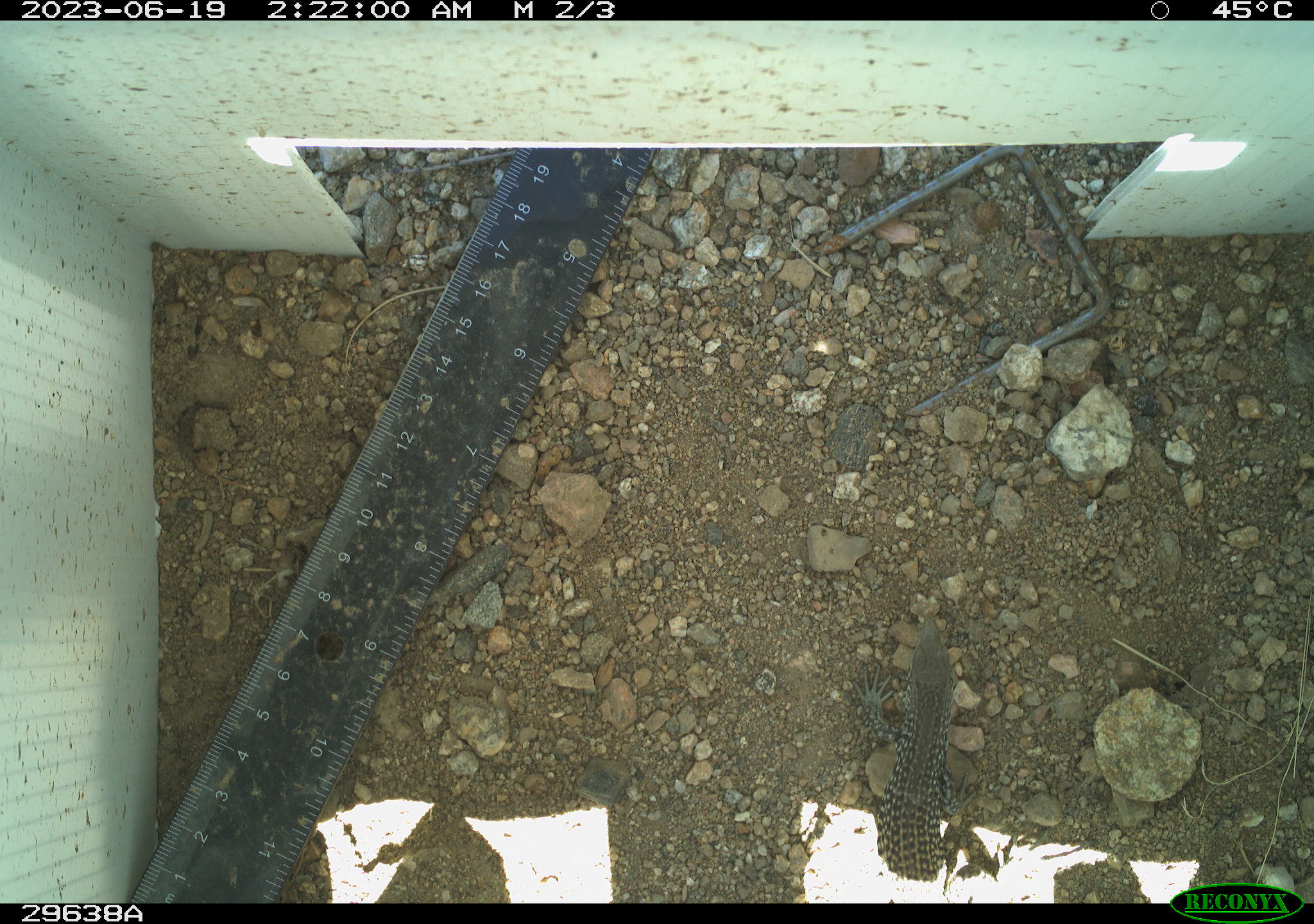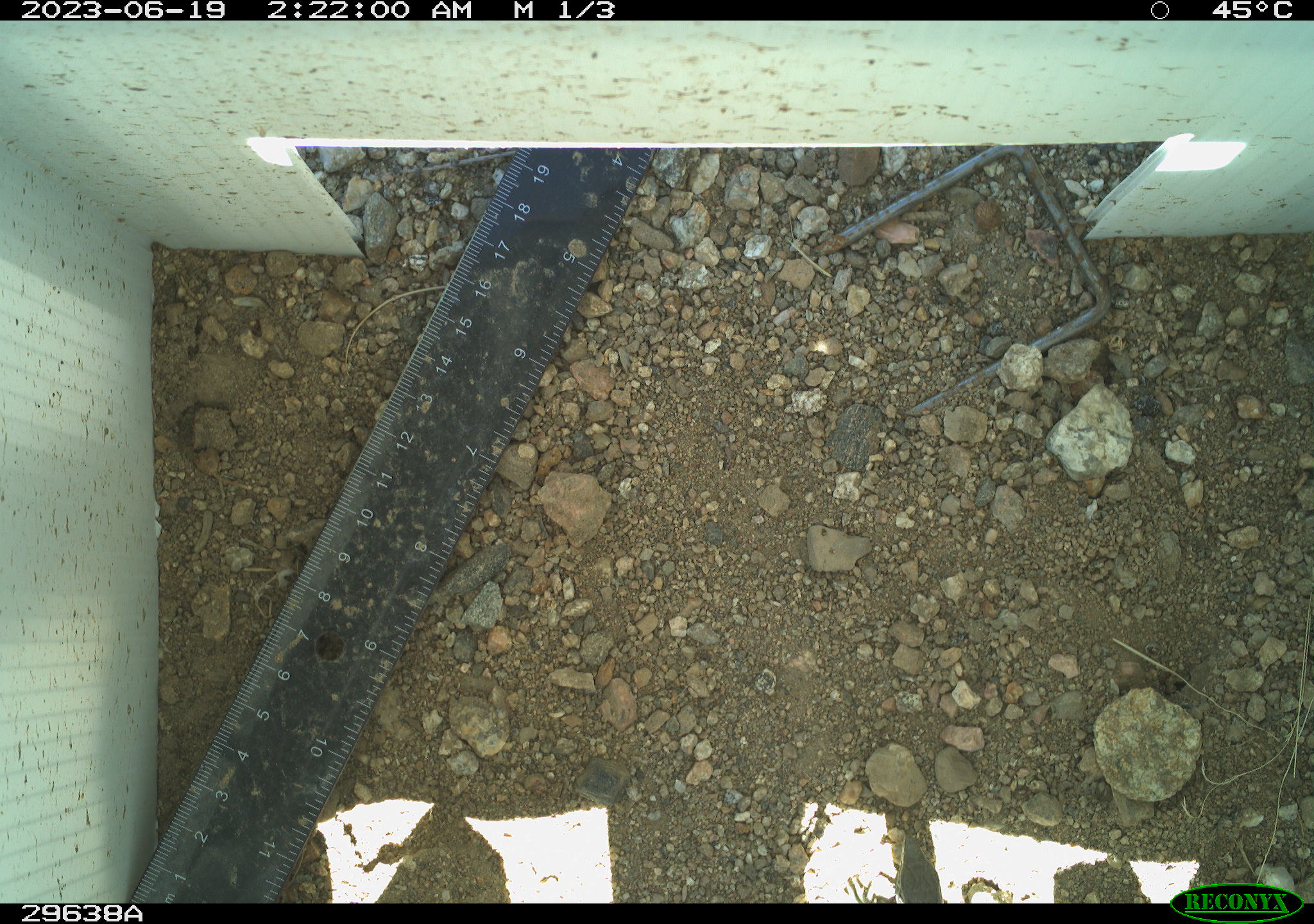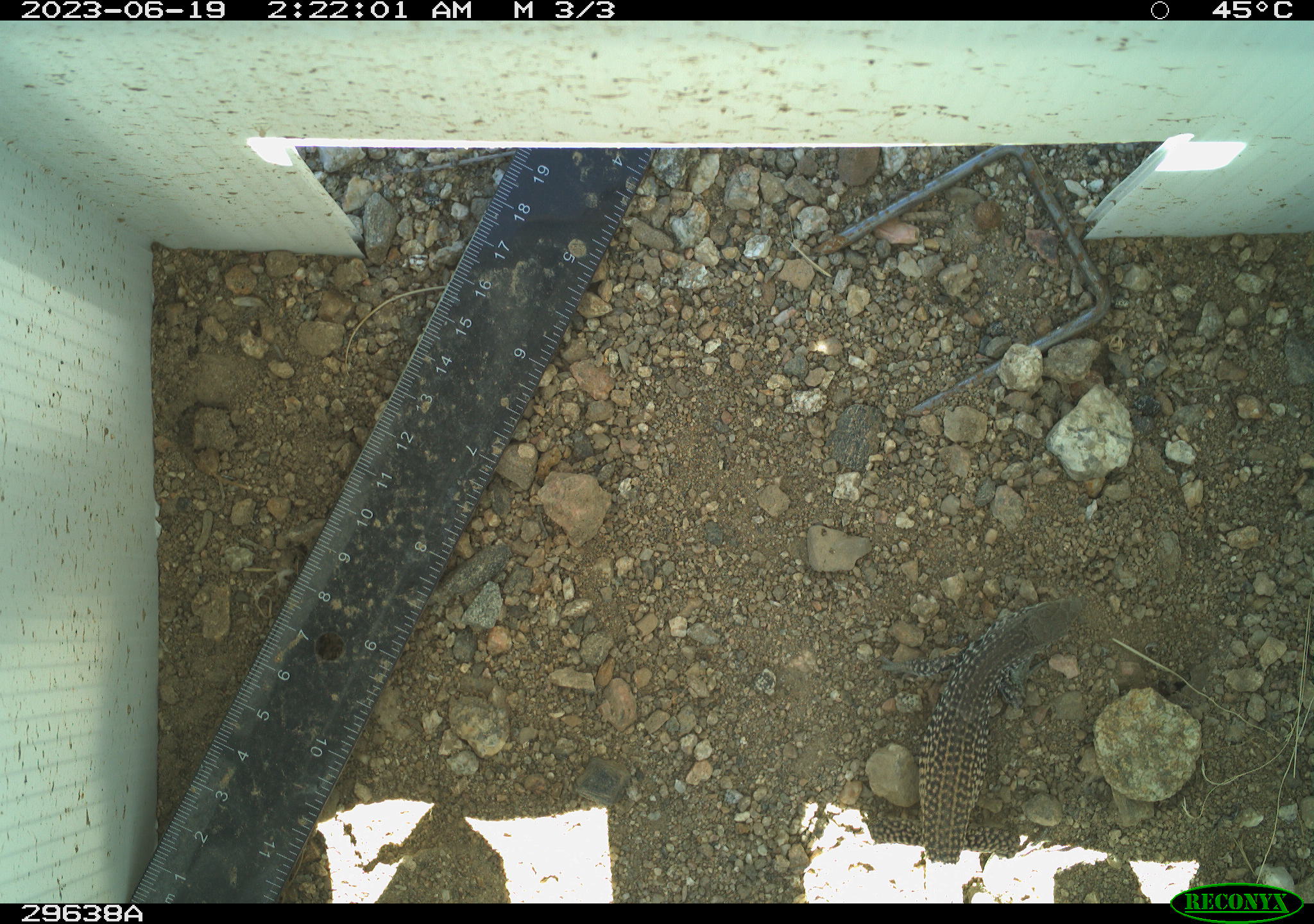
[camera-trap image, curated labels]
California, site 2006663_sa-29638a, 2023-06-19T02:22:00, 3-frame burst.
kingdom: Animalia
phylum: Chordata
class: Reptilia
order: Squamata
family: Teiidae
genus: Aspidoscelis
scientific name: Aspidoscelis tigris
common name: western whiptail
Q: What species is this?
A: Western whiptail (Aspidoscelis tigris).